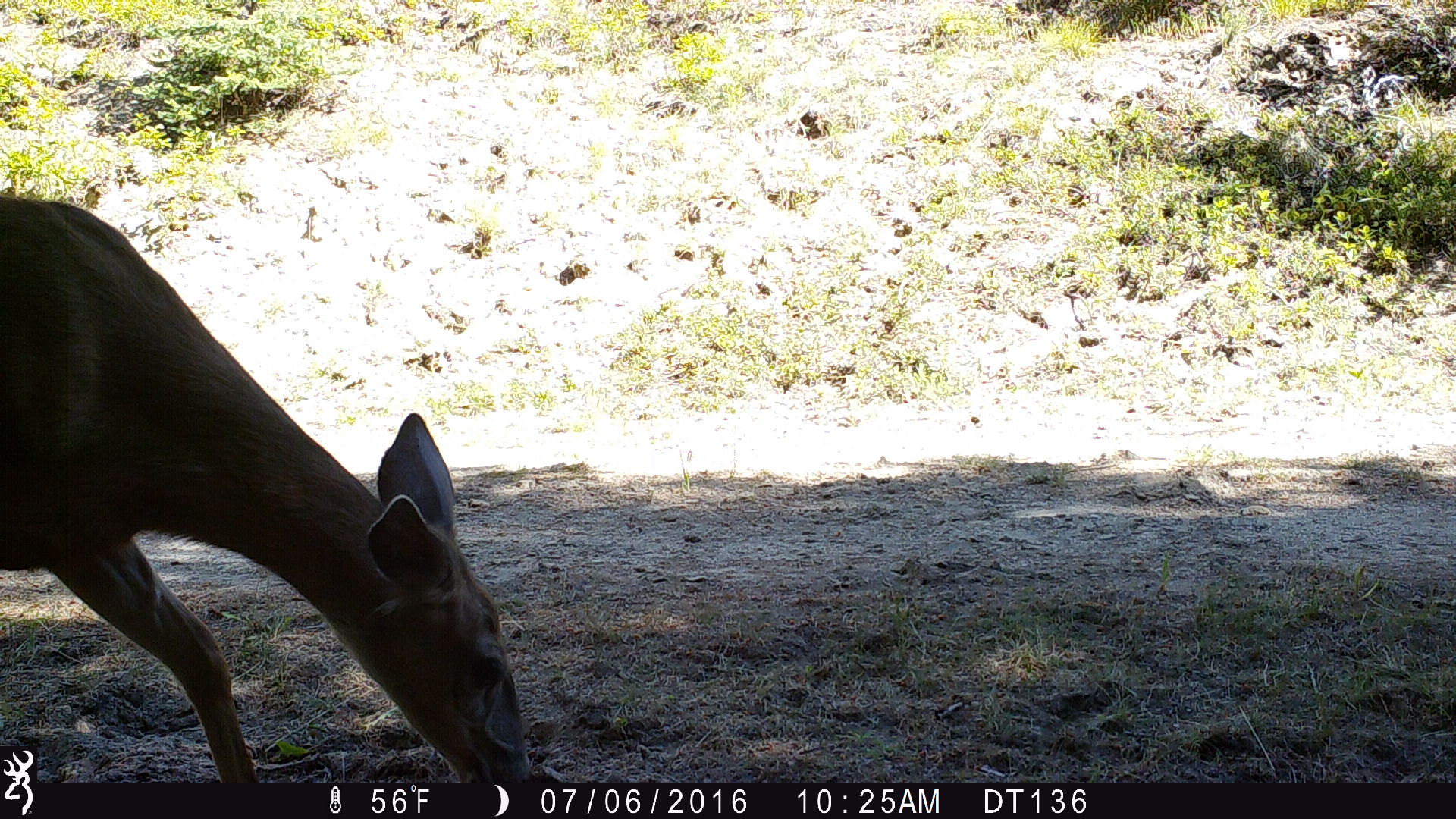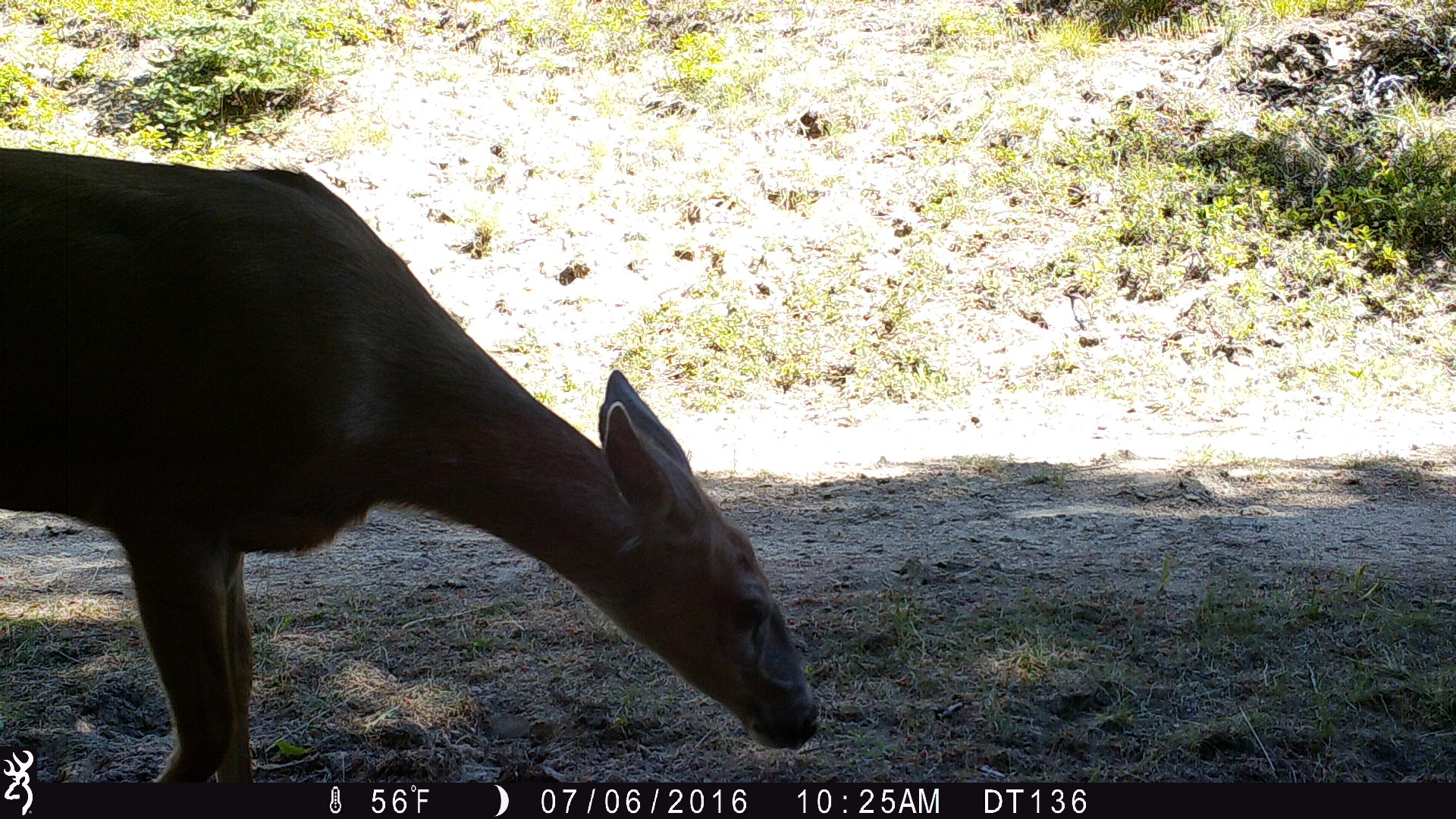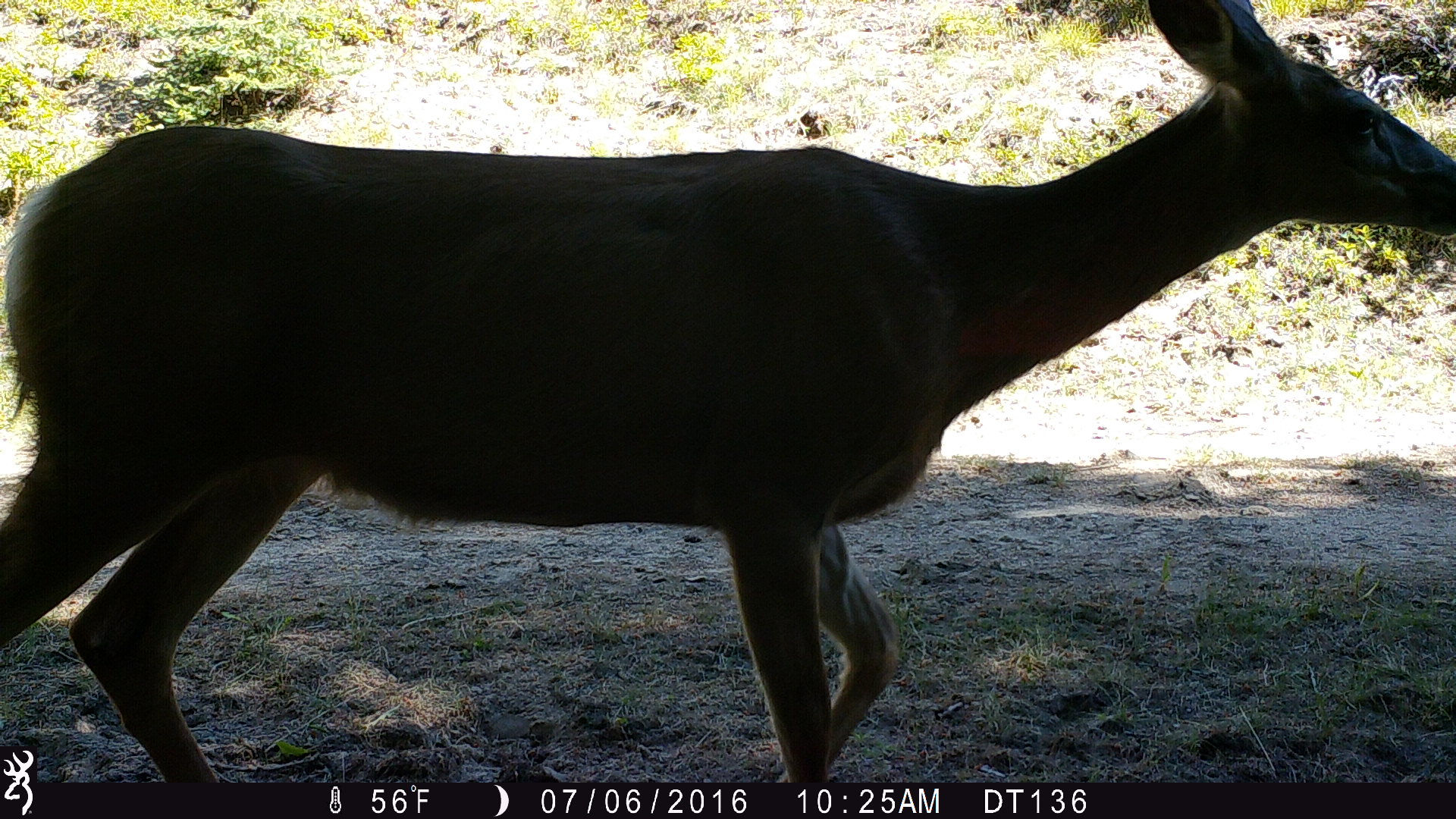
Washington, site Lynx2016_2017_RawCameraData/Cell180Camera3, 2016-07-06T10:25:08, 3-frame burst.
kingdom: Animalia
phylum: Chordata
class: Mammalia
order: Artiodactyla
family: Cervidae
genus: Odocoileus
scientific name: Odocoileus hemionus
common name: mule deer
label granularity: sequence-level